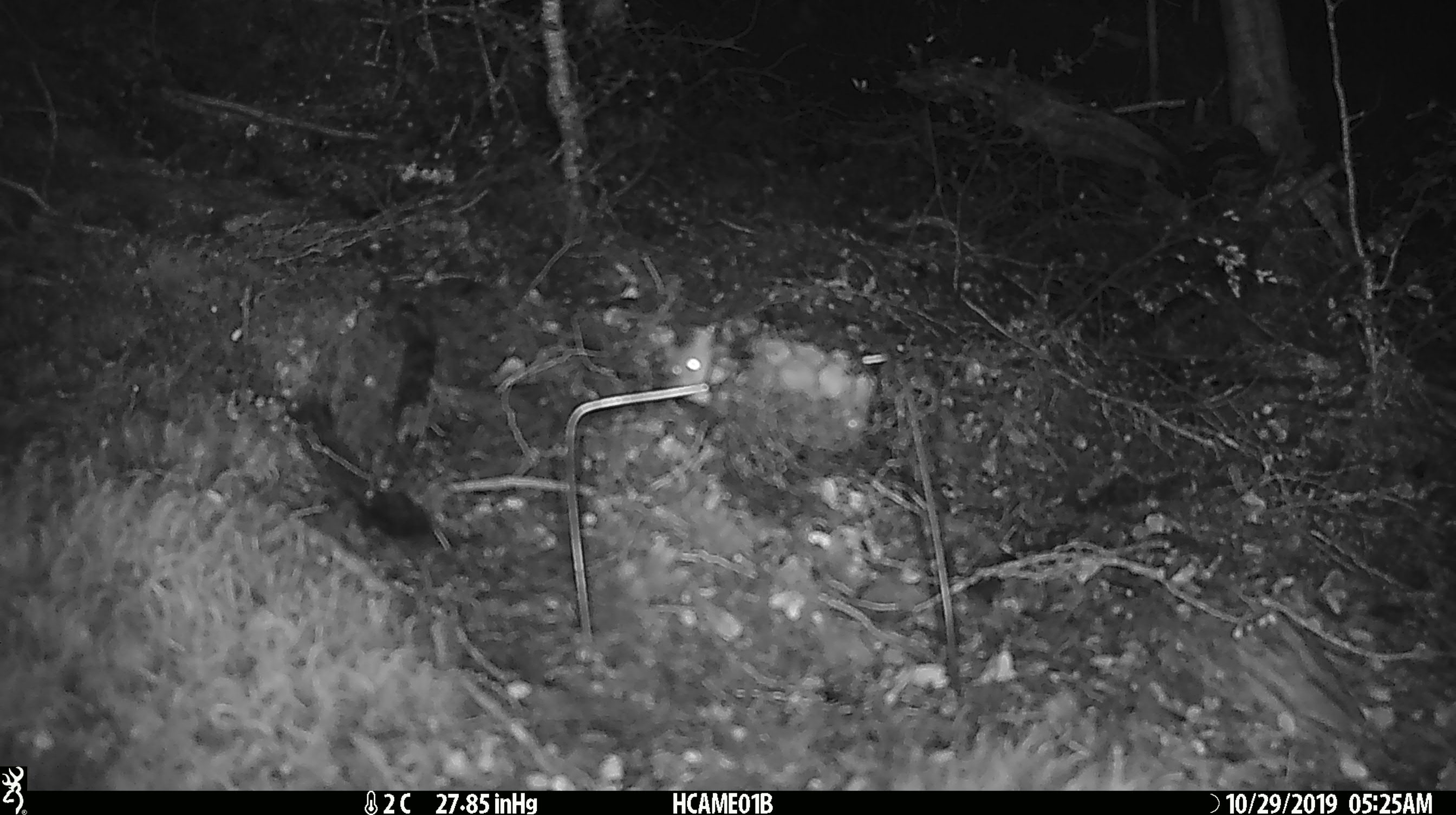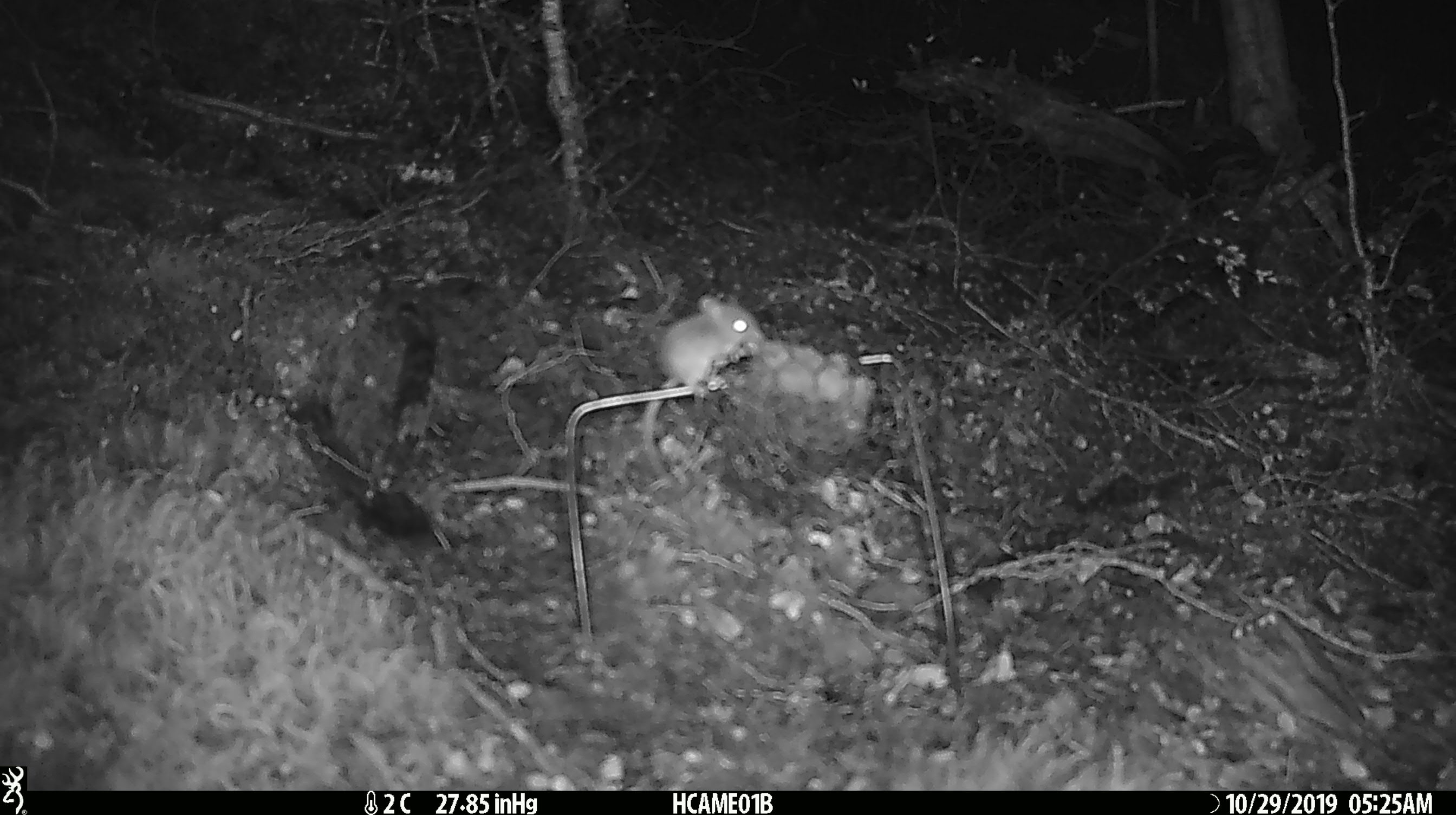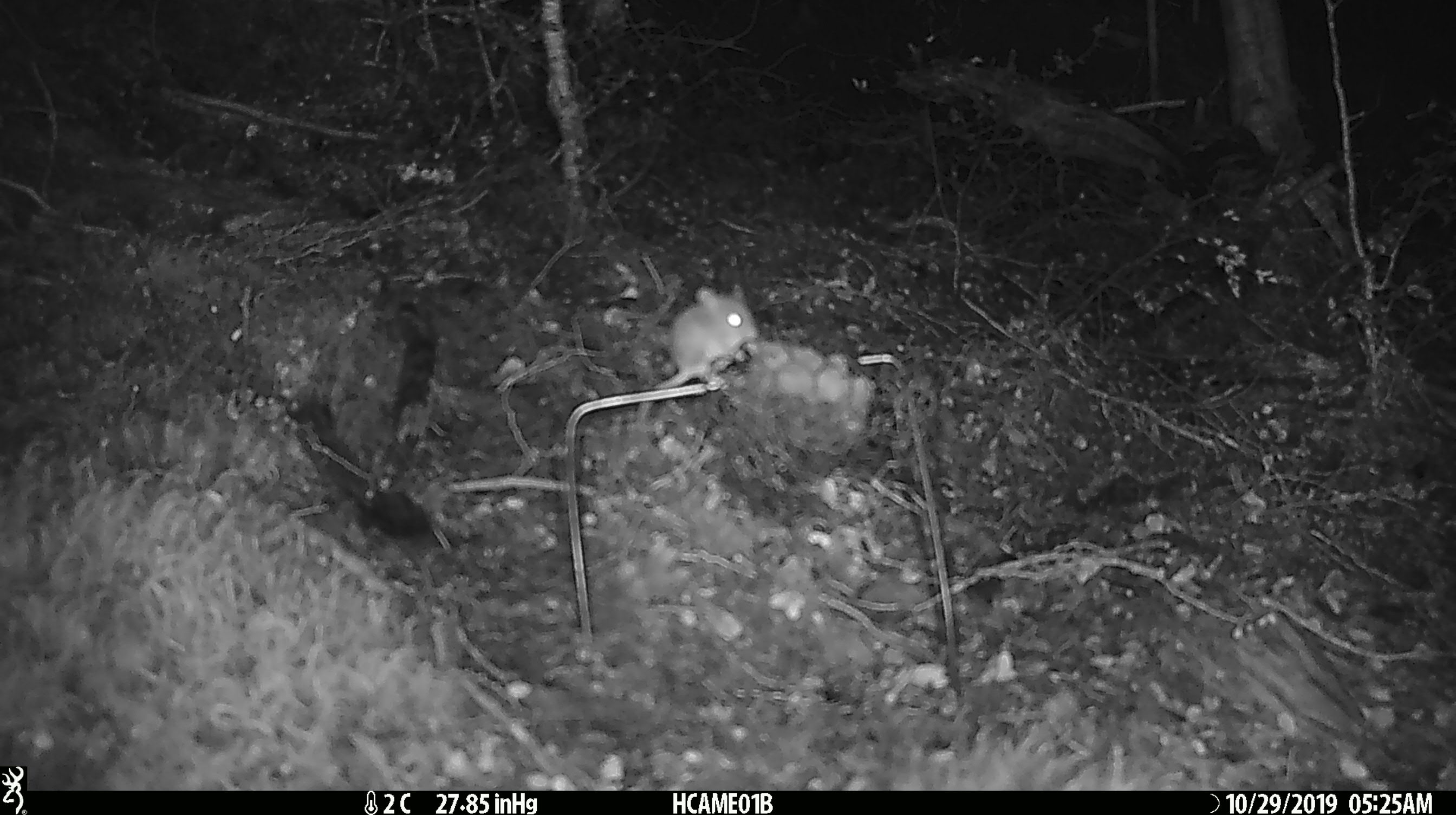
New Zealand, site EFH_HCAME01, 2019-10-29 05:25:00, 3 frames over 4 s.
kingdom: Animalia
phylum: Chordata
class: Mammalia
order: Rodentia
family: Muridae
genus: Mus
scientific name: Mus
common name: mouse